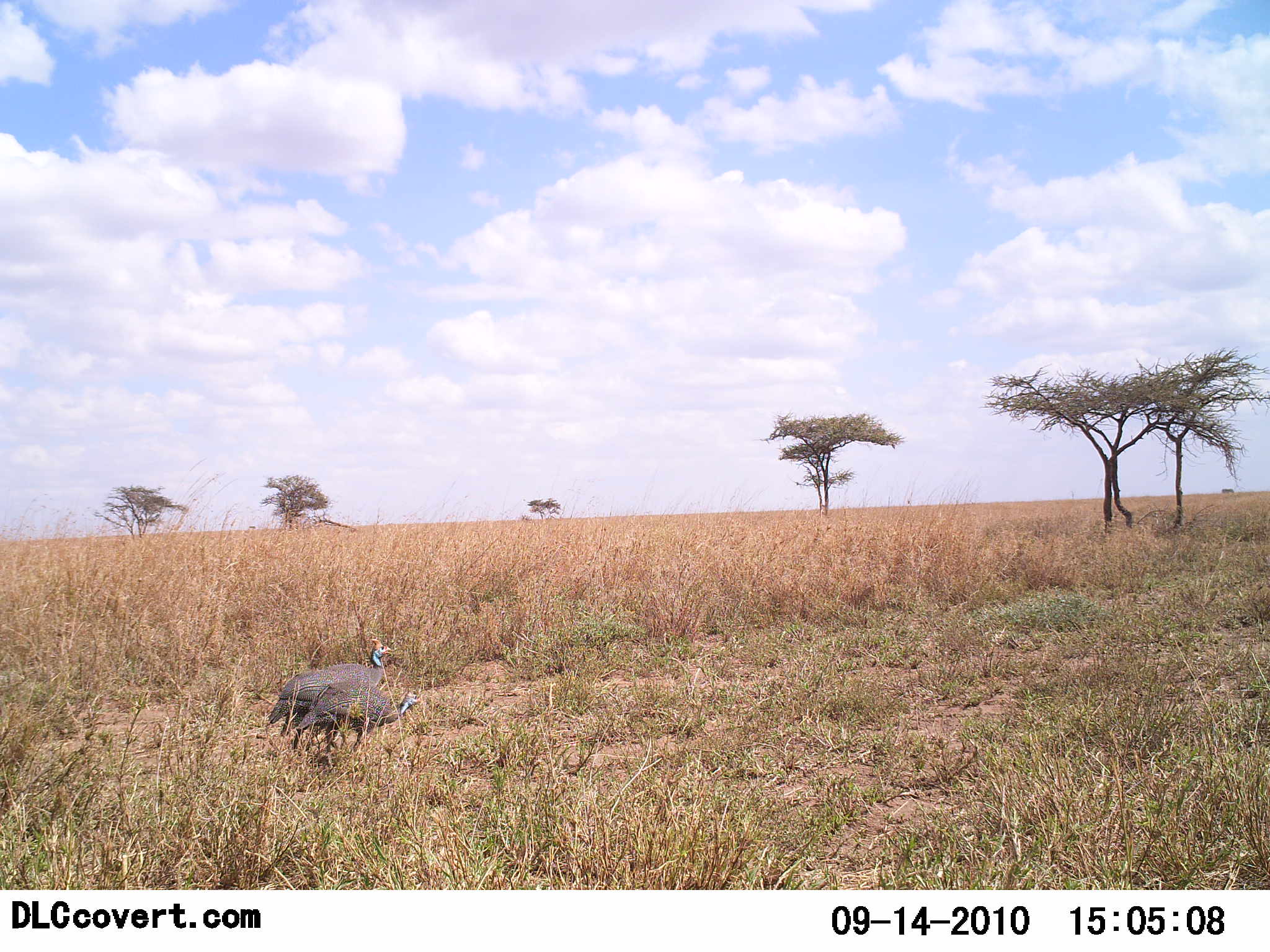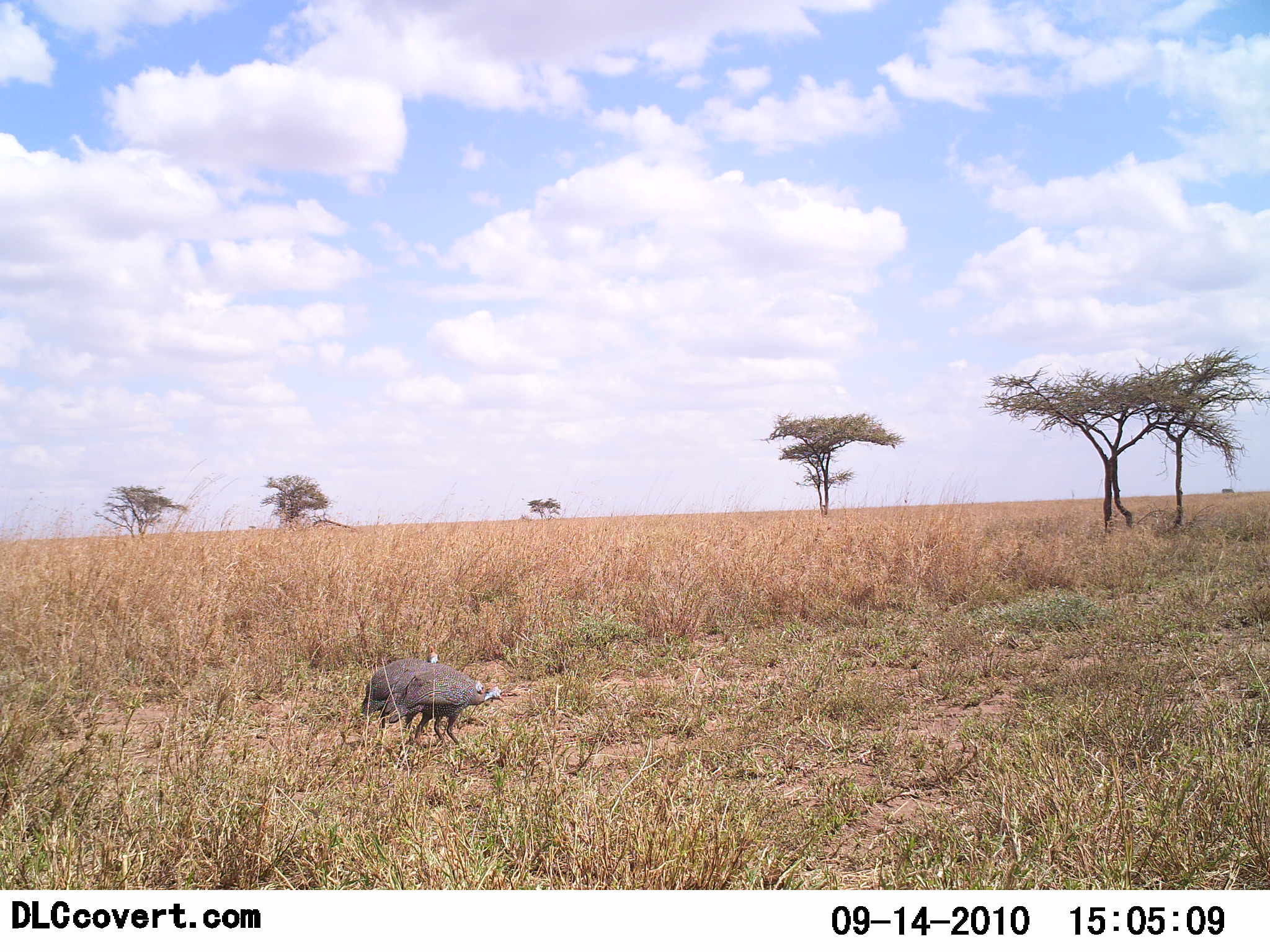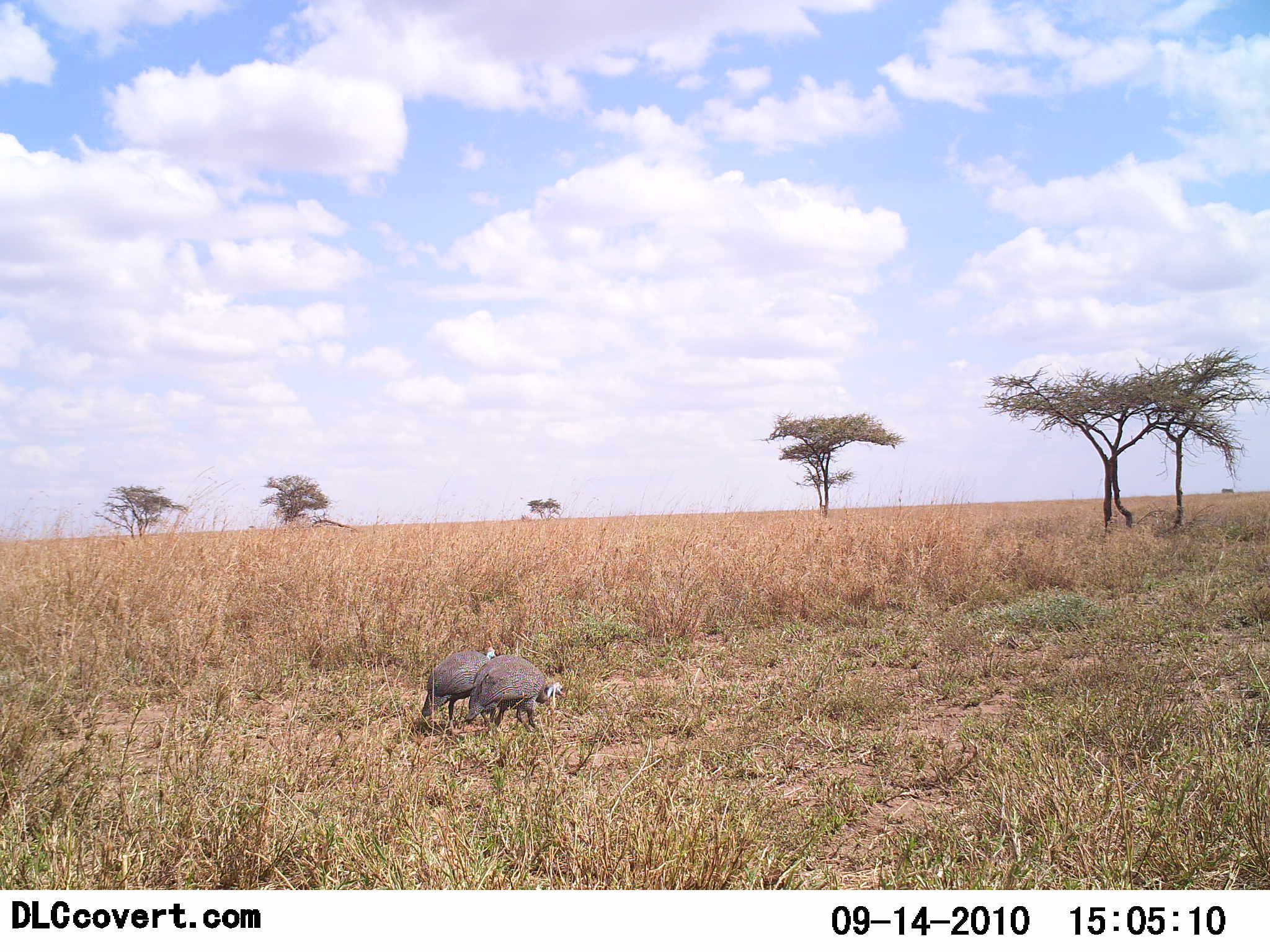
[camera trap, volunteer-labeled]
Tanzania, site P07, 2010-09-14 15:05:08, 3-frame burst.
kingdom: Animalia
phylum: Chordata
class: Aves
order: Galliformes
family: Numididae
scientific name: Numididae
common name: guinea fowl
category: guineafowl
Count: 2.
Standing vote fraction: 8%.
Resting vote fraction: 0%.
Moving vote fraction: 92%.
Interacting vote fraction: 0%.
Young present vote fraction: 0%.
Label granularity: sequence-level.